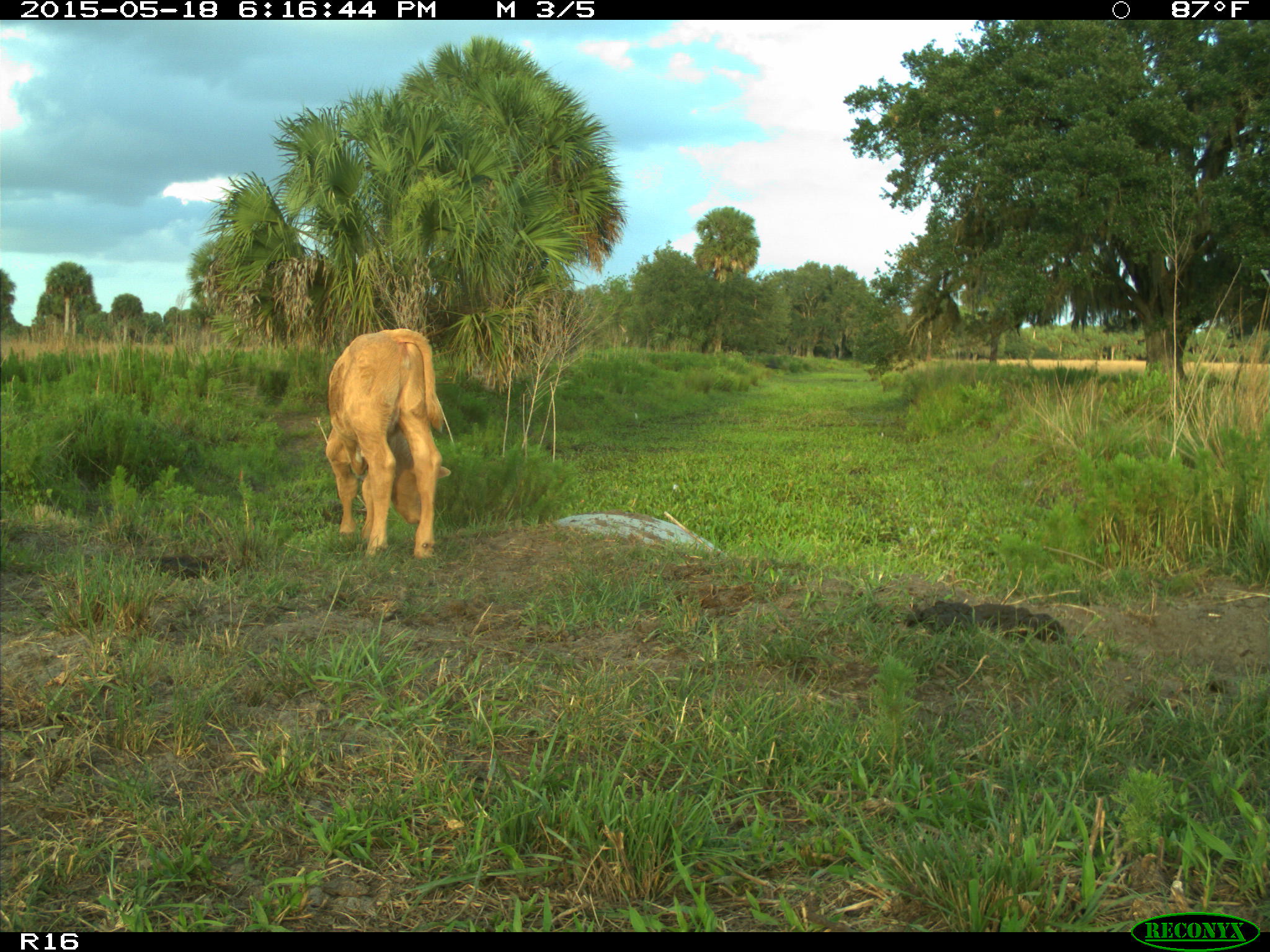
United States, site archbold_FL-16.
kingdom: Animalia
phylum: Chordata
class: Mammalia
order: Artiodactyla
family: Bovidae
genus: Bos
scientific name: Bos taurus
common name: domestic cow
Bos taurus (domestic cow).